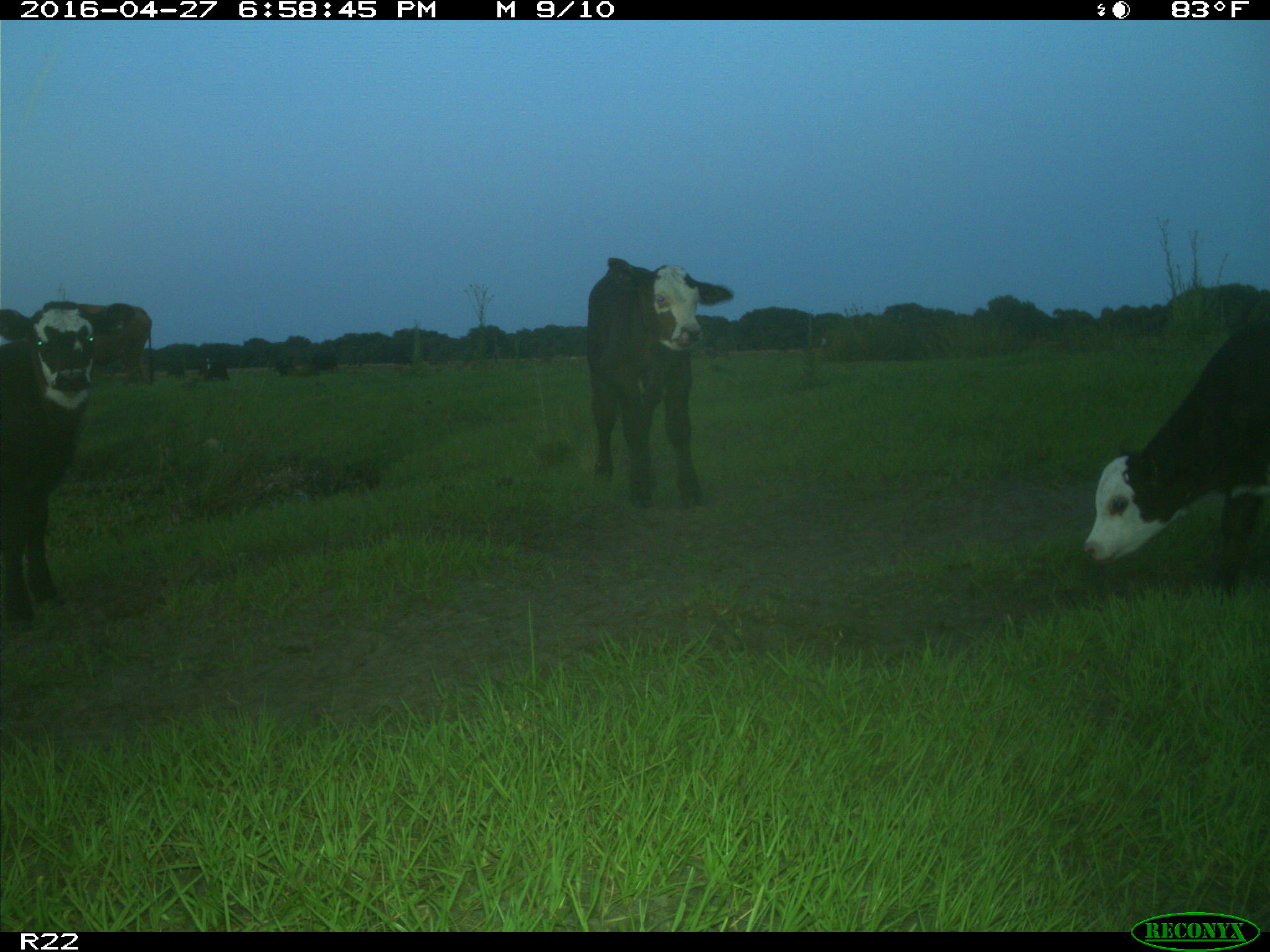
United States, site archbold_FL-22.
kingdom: Animalia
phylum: Chordata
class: Mammalia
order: Artiodactyla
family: Bovidae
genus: Bos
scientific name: Bos taurus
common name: domestic cow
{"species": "Bos taurus (domestic cow)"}